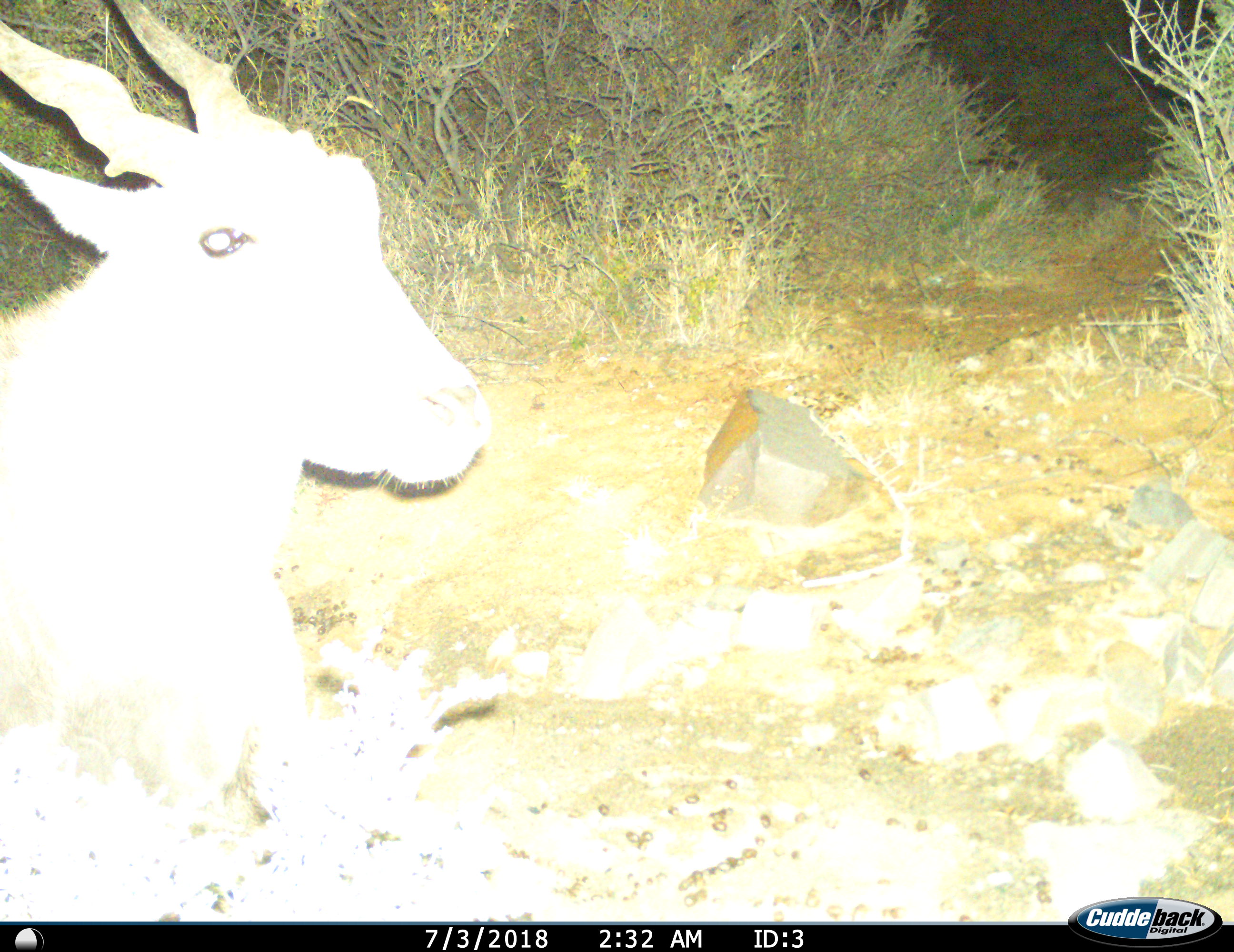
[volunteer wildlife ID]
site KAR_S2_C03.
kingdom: Animalia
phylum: Chordata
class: Mammalia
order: Artiodactyla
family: Bovidae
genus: Tragelaphus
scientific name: Tragelaphus oryx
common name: eland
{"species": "eland (Tragelaphus oryx)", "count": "1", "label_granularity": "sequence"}